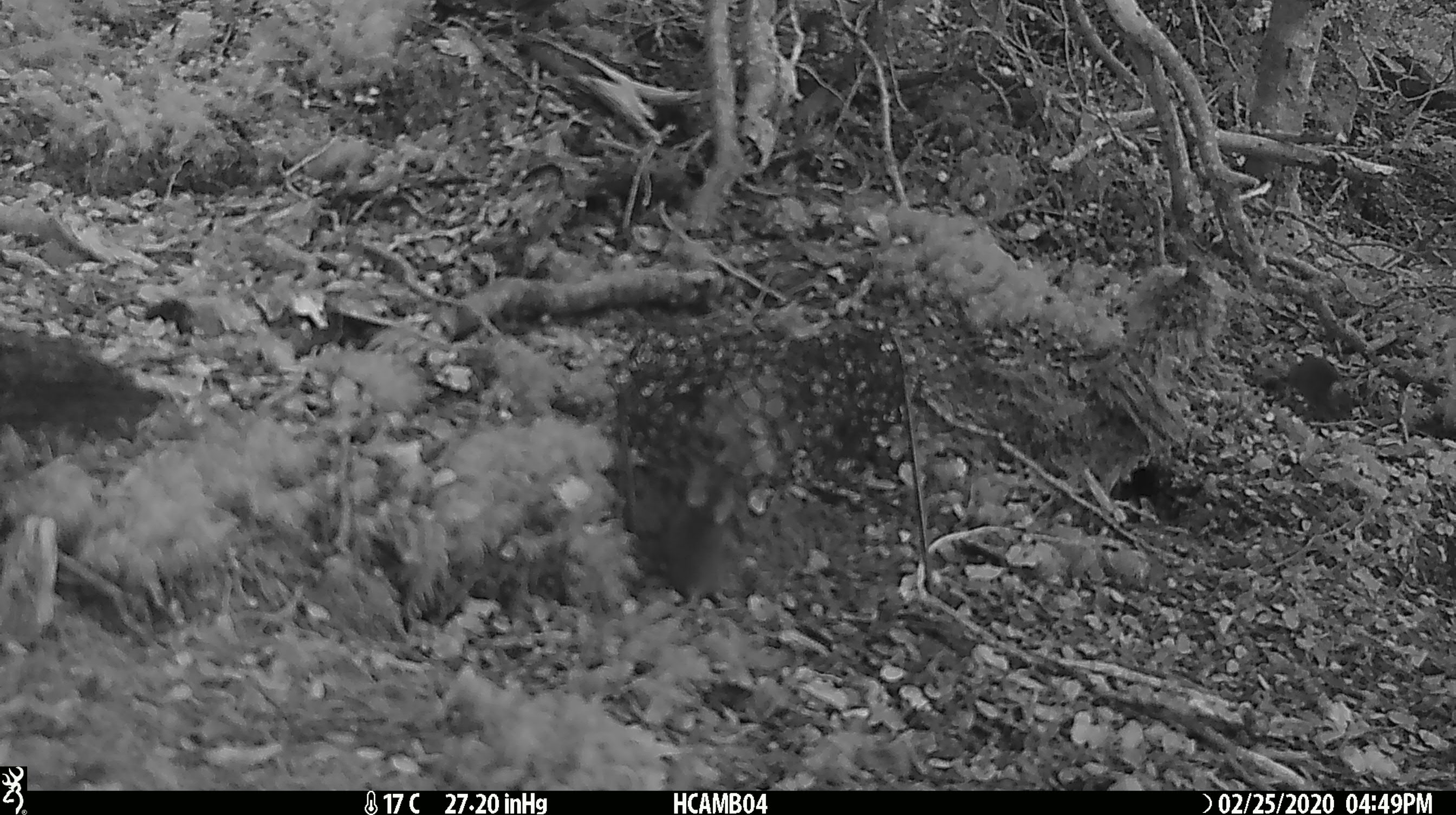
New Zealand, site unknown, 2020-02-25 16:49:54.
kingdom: Animalia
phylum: Chordata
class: Mammalia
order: Rodentia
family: Muridae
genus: Mus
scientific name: Mus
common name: mouse